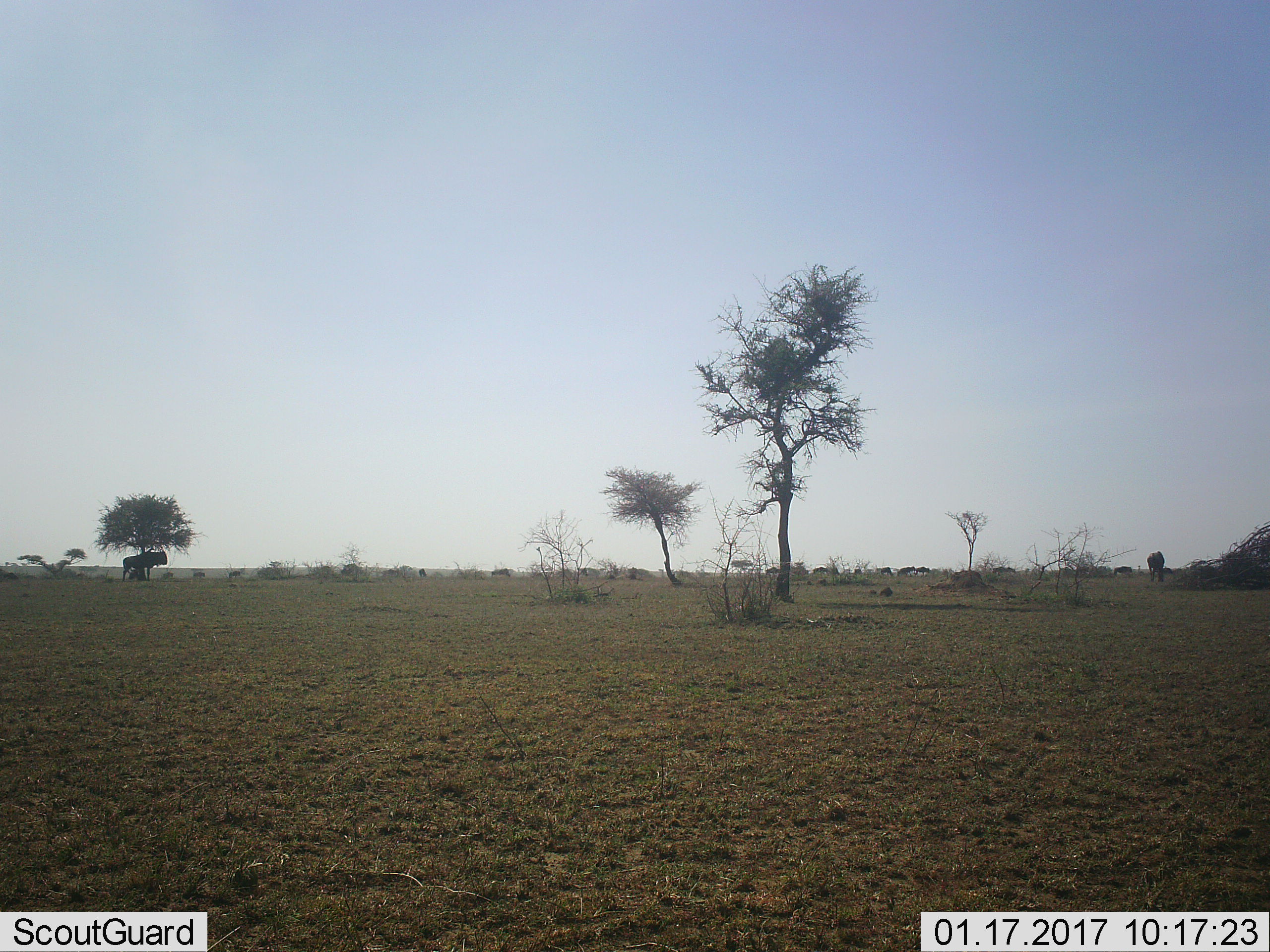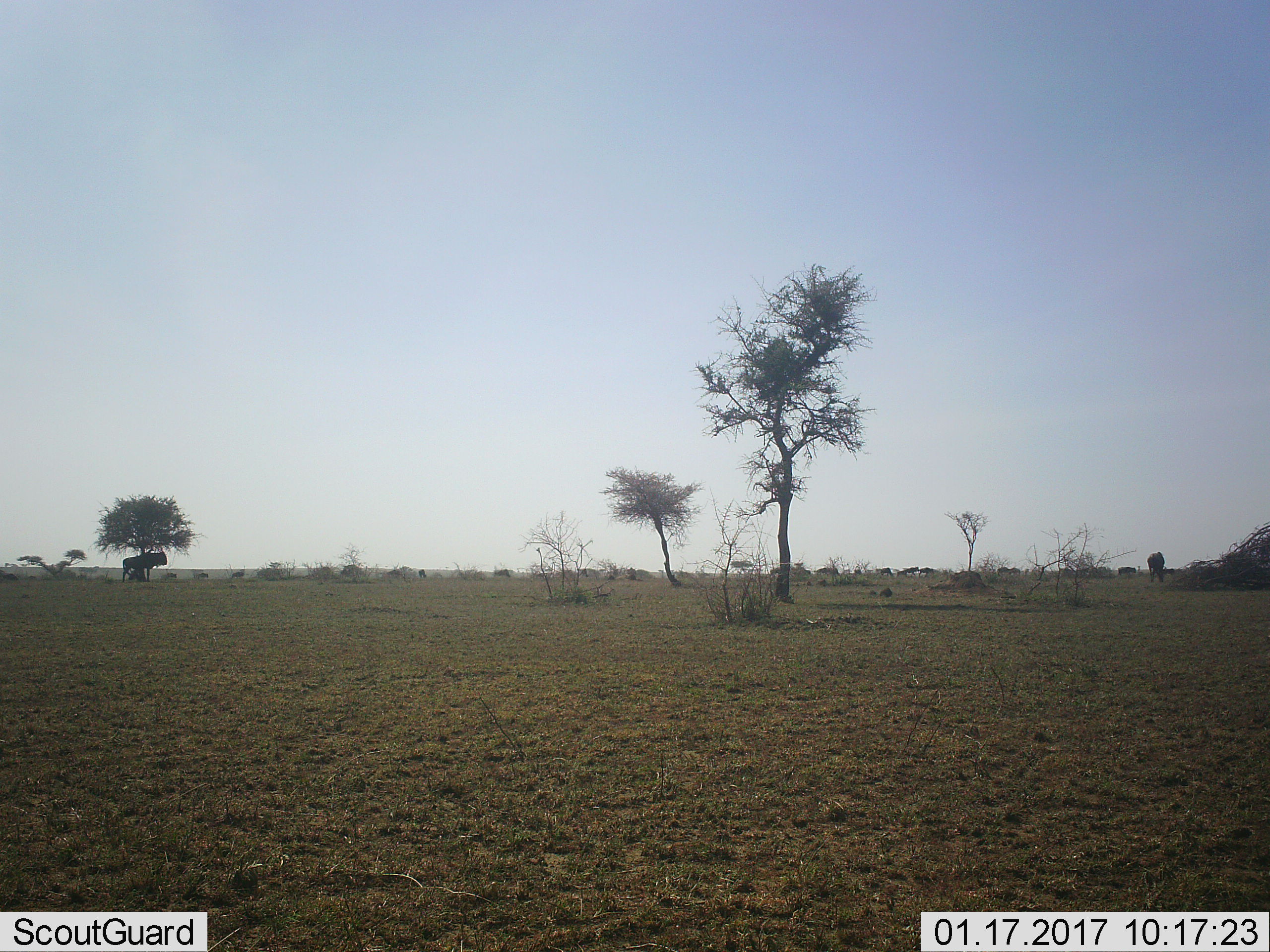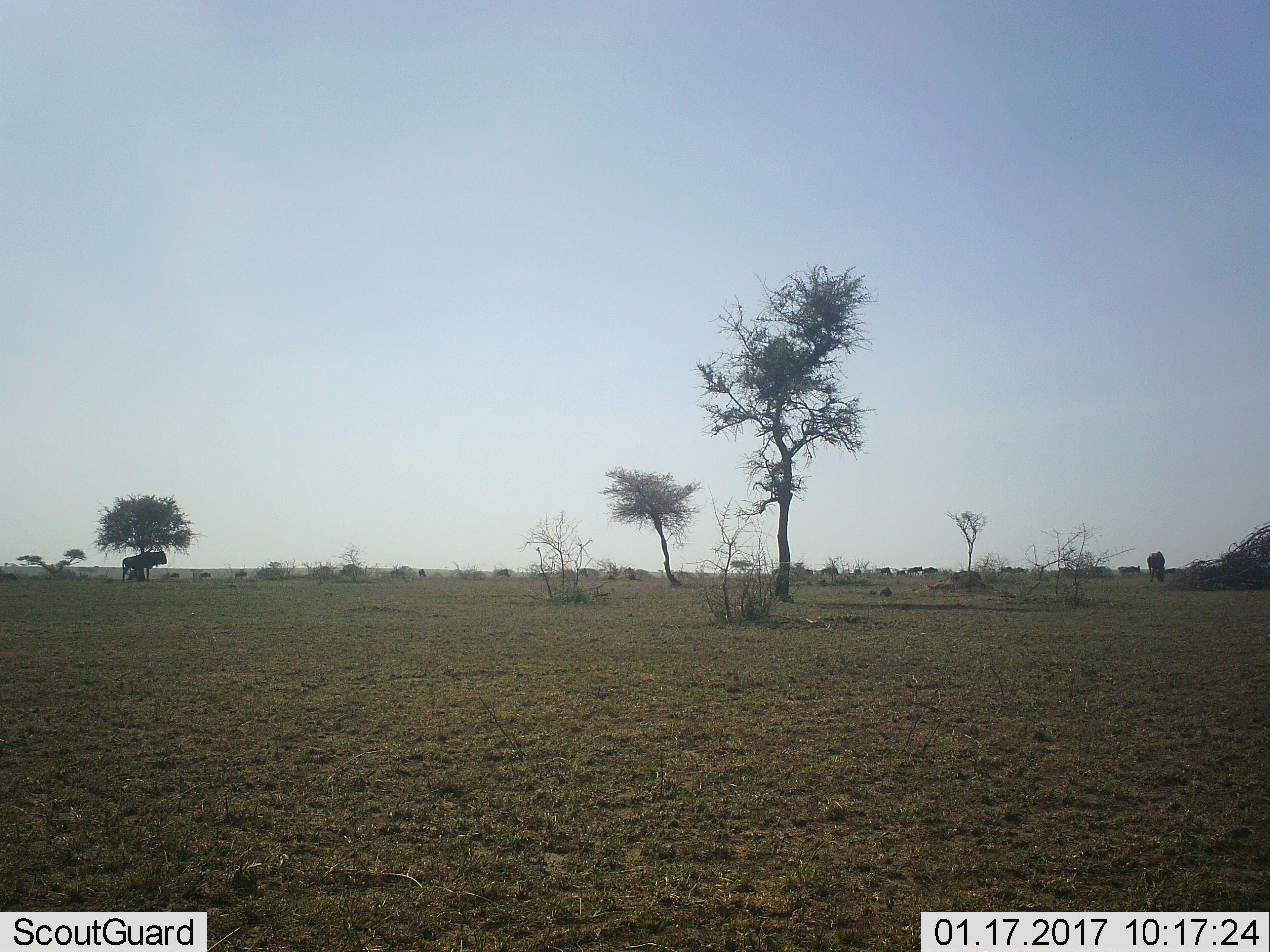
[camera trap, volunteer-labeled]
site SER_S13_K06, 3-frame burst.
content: unidentified animal